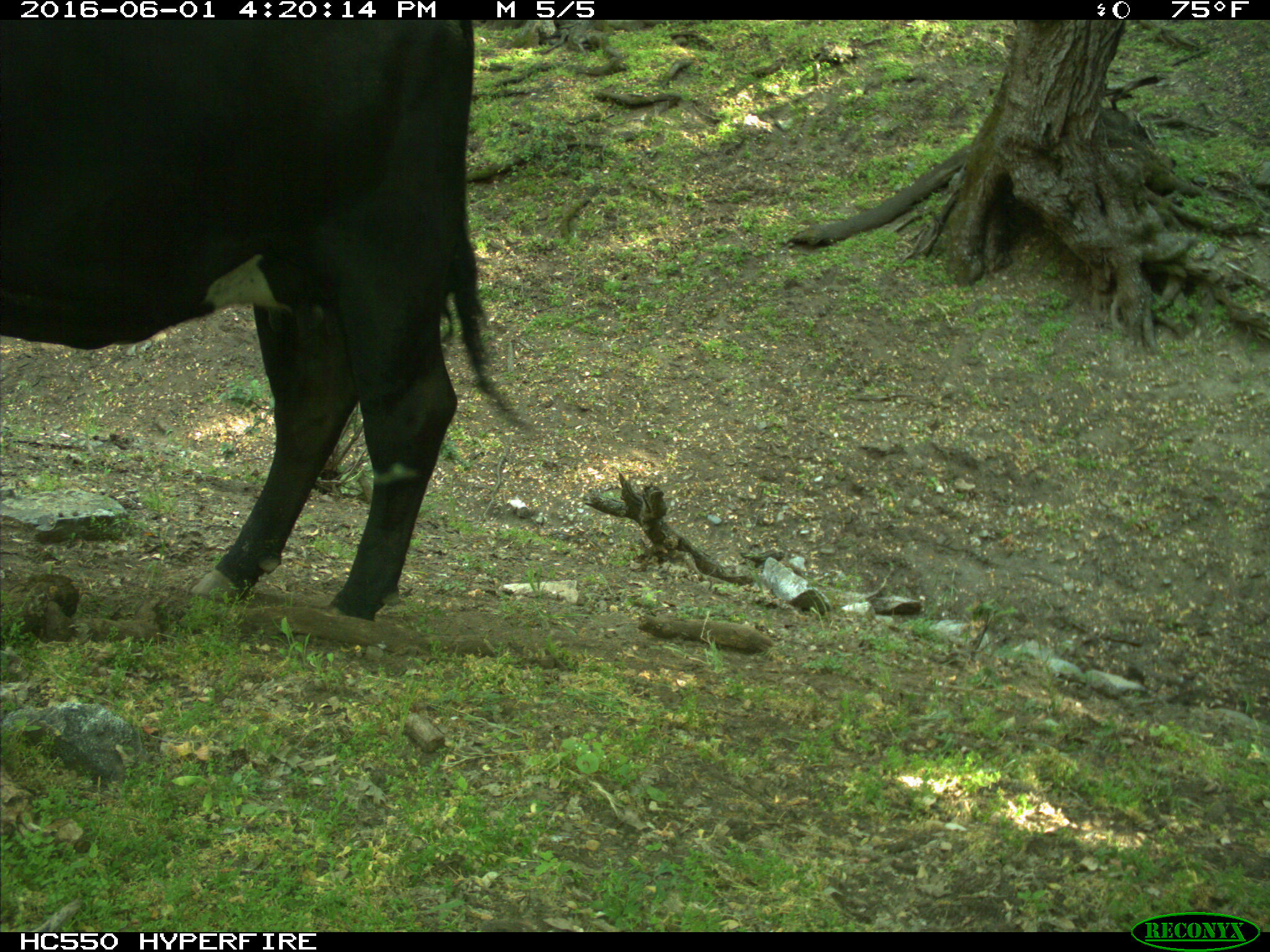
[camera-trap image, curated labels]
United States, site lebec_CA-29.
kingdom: Animalia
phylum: Chordata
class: Mammalia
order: Artiodactyla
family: Bovidae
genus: Bos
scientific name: Bos taurus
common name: domestic cow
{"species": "Bos taurus (domestic cow)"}